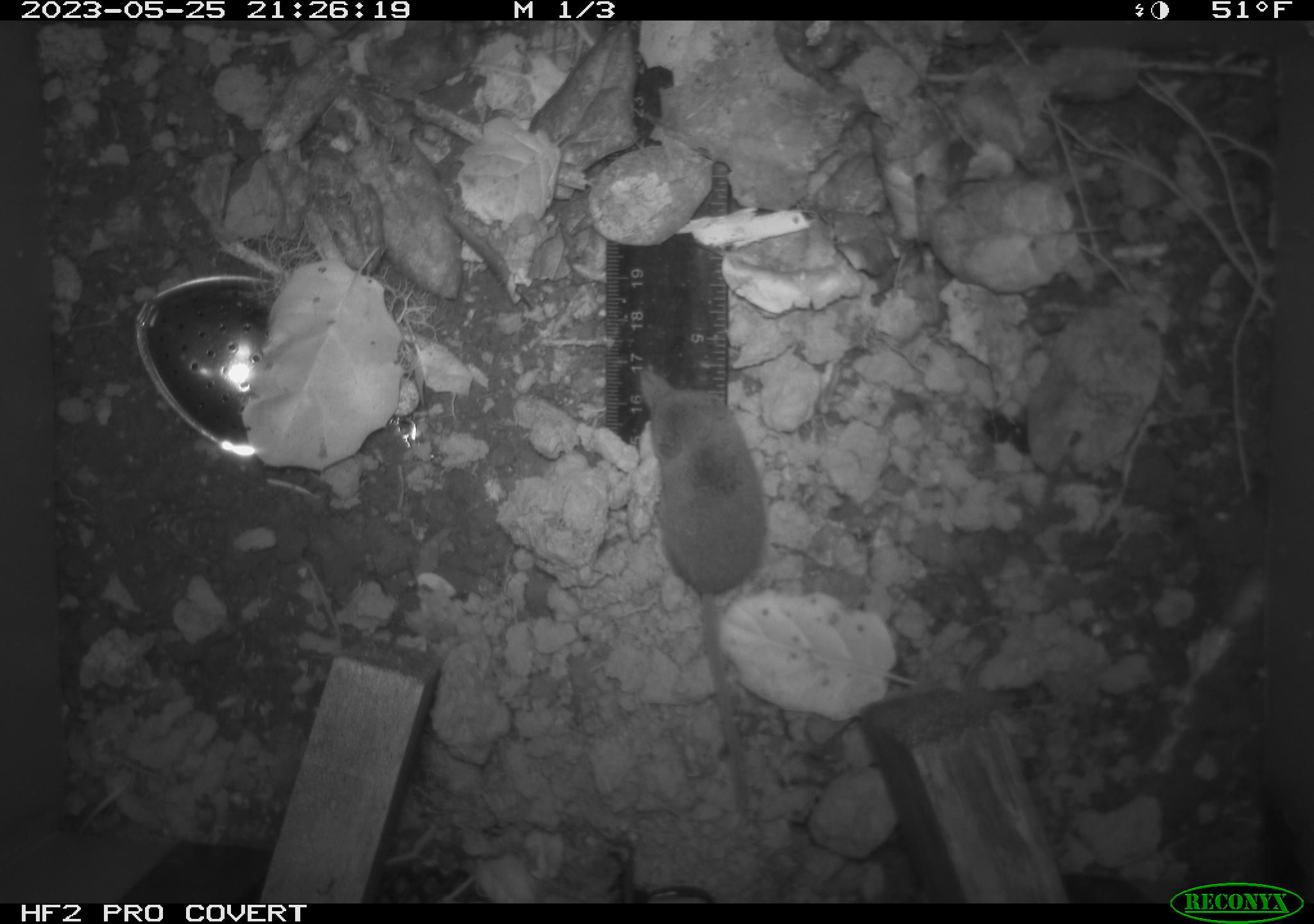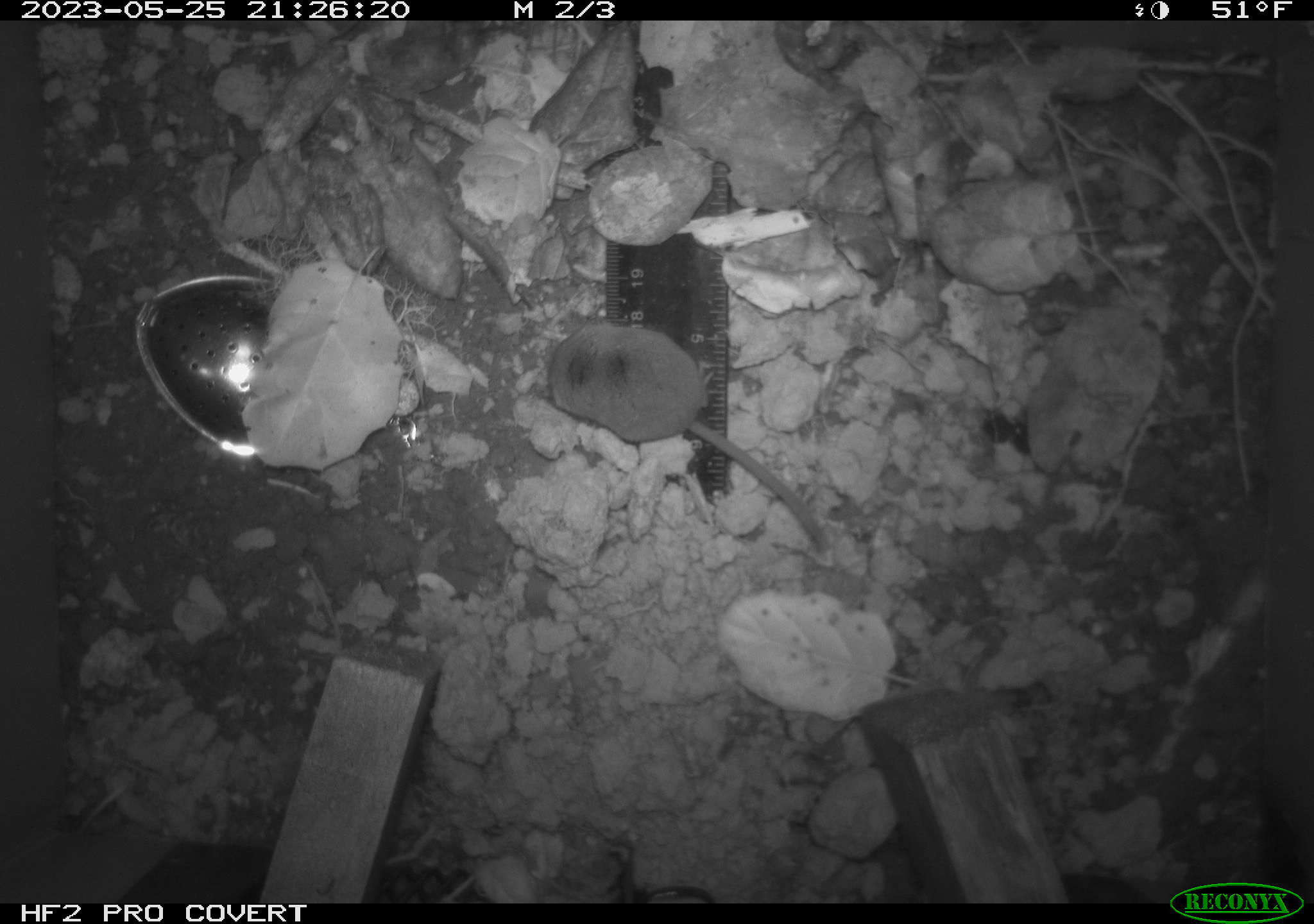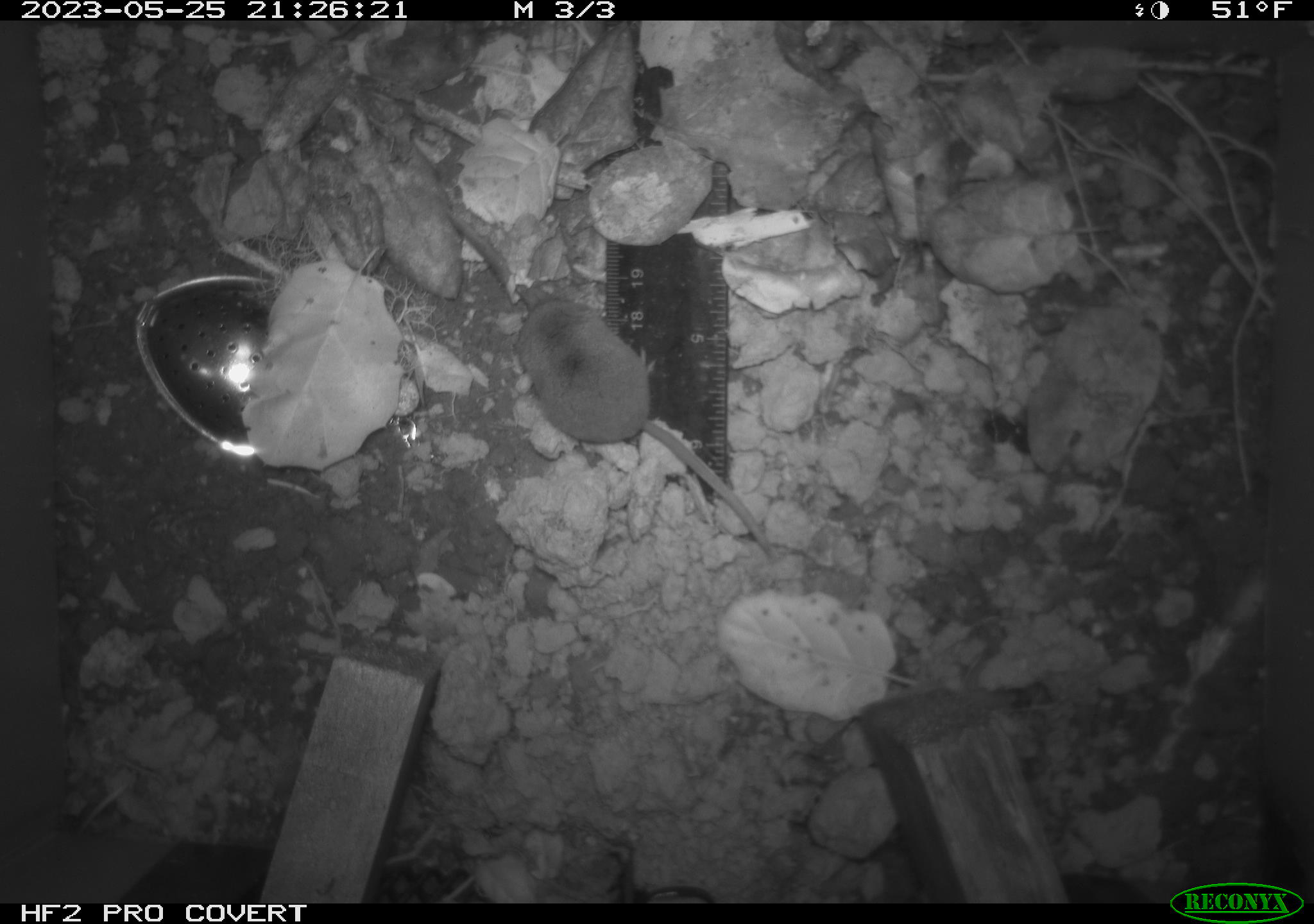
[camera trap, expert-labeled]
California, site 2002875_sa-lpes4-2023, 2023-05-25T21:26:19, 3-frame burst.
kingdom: Animalia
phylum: Chordata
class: Mammalia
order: Eulipotyphla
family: Soricidae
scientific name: Soricidae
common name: shrews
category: soricidae family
Soricidae family (shrews) (Soricidae).